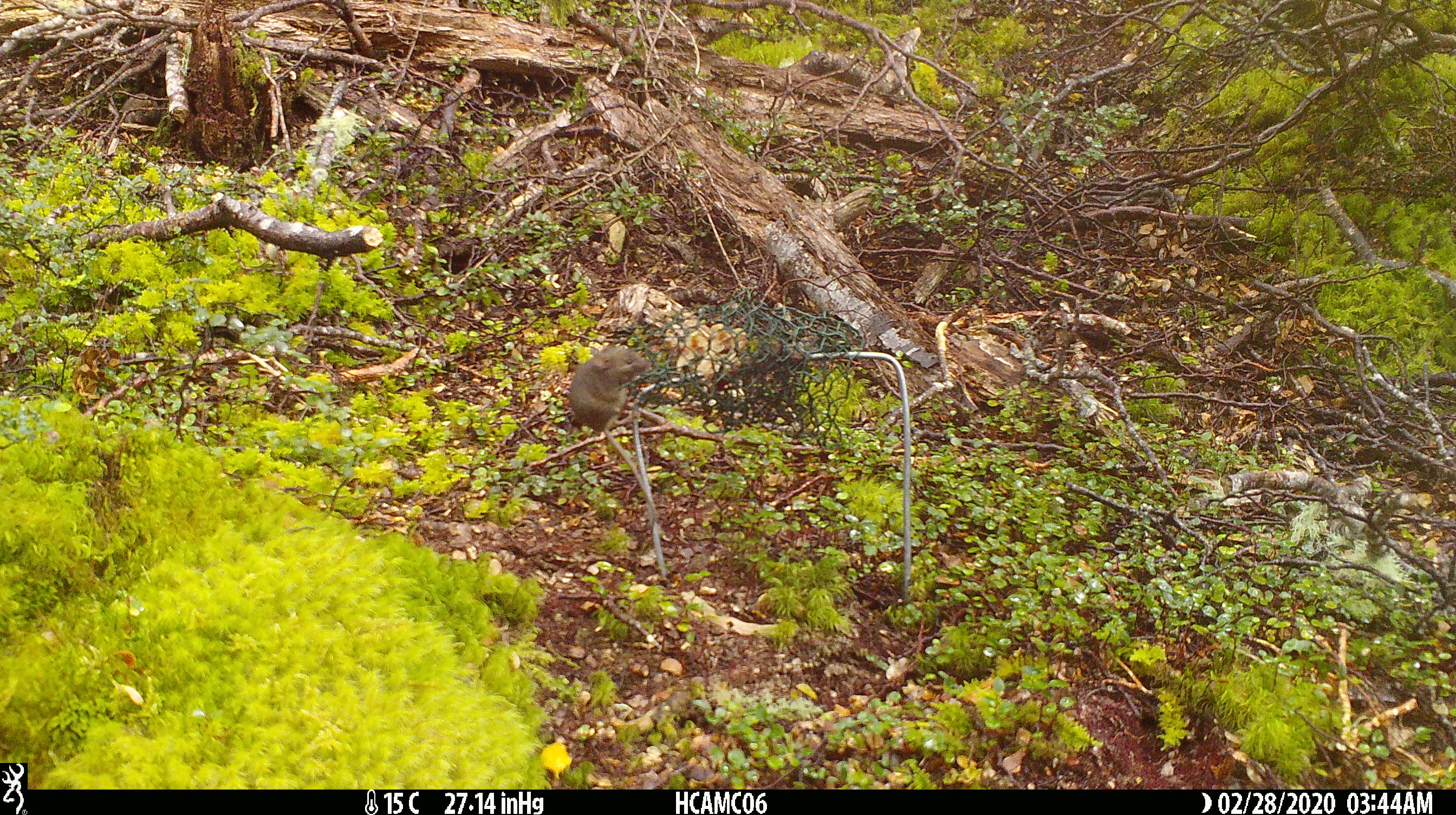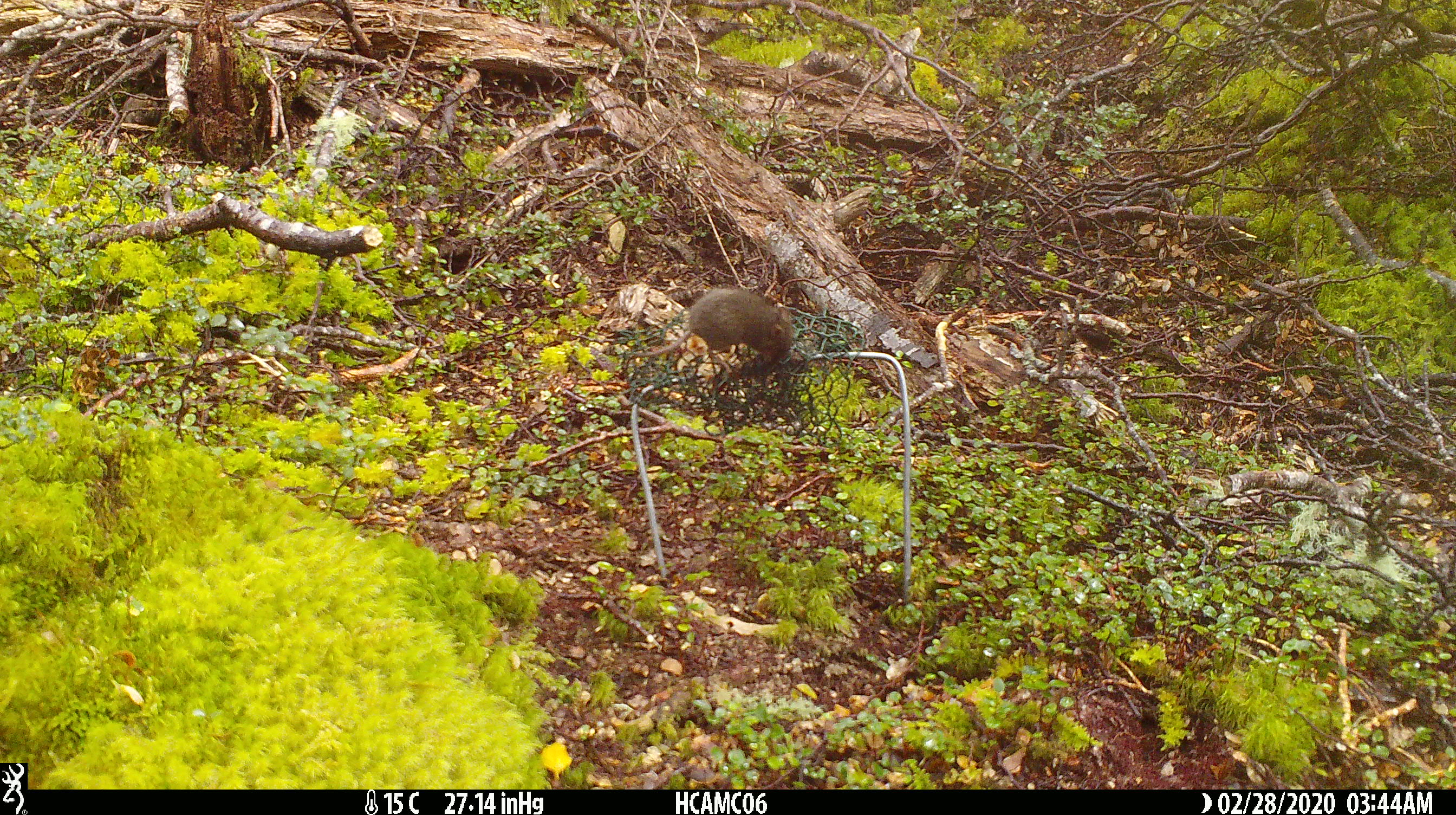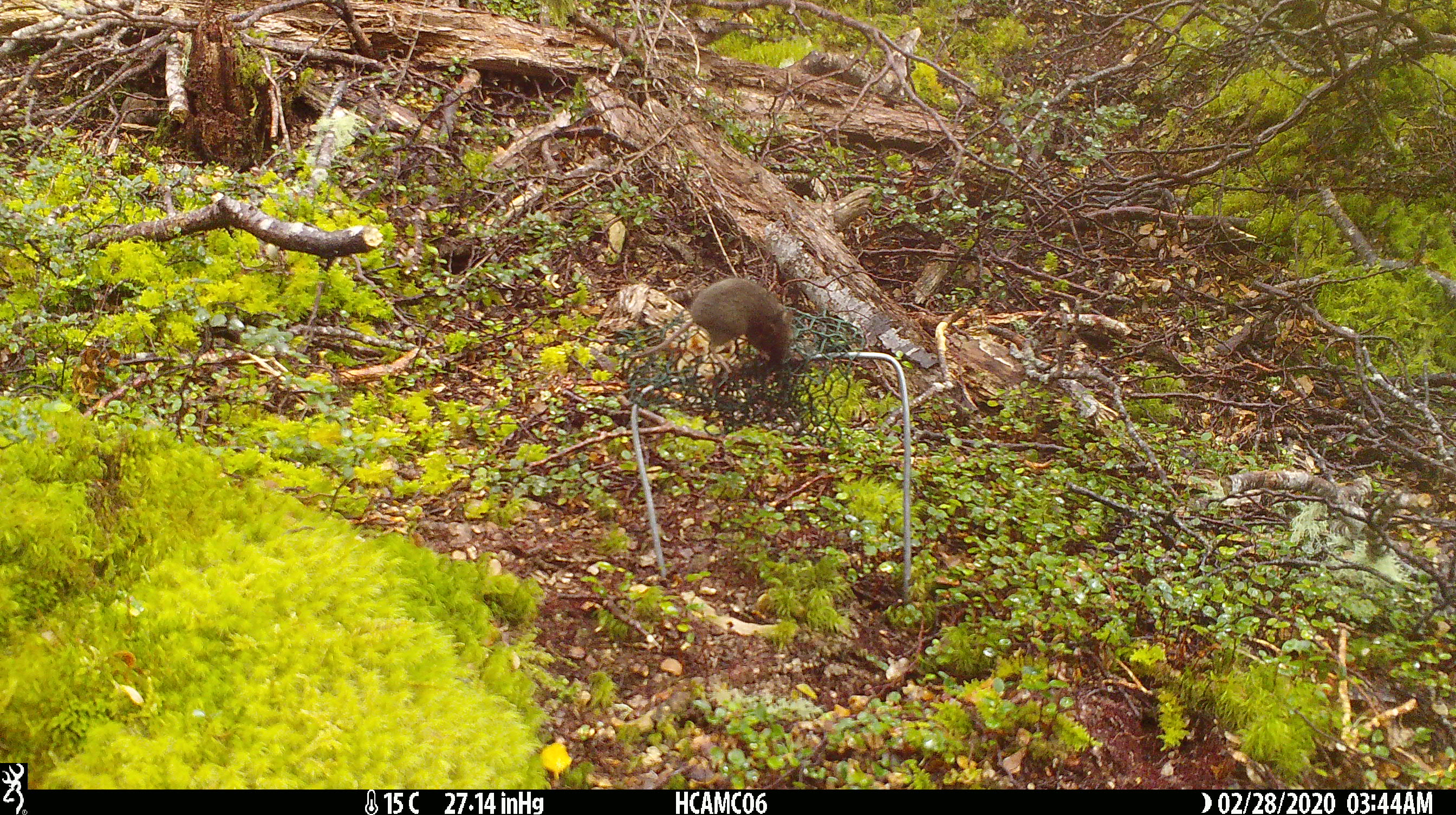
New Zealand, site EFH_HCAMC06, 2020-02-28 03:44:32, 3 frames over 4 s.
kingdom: Animalia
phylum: Chordata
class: Mammalia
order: Rodentia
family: Muridae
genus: Mus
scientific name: Mus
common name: mouse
Mouse (Mus).